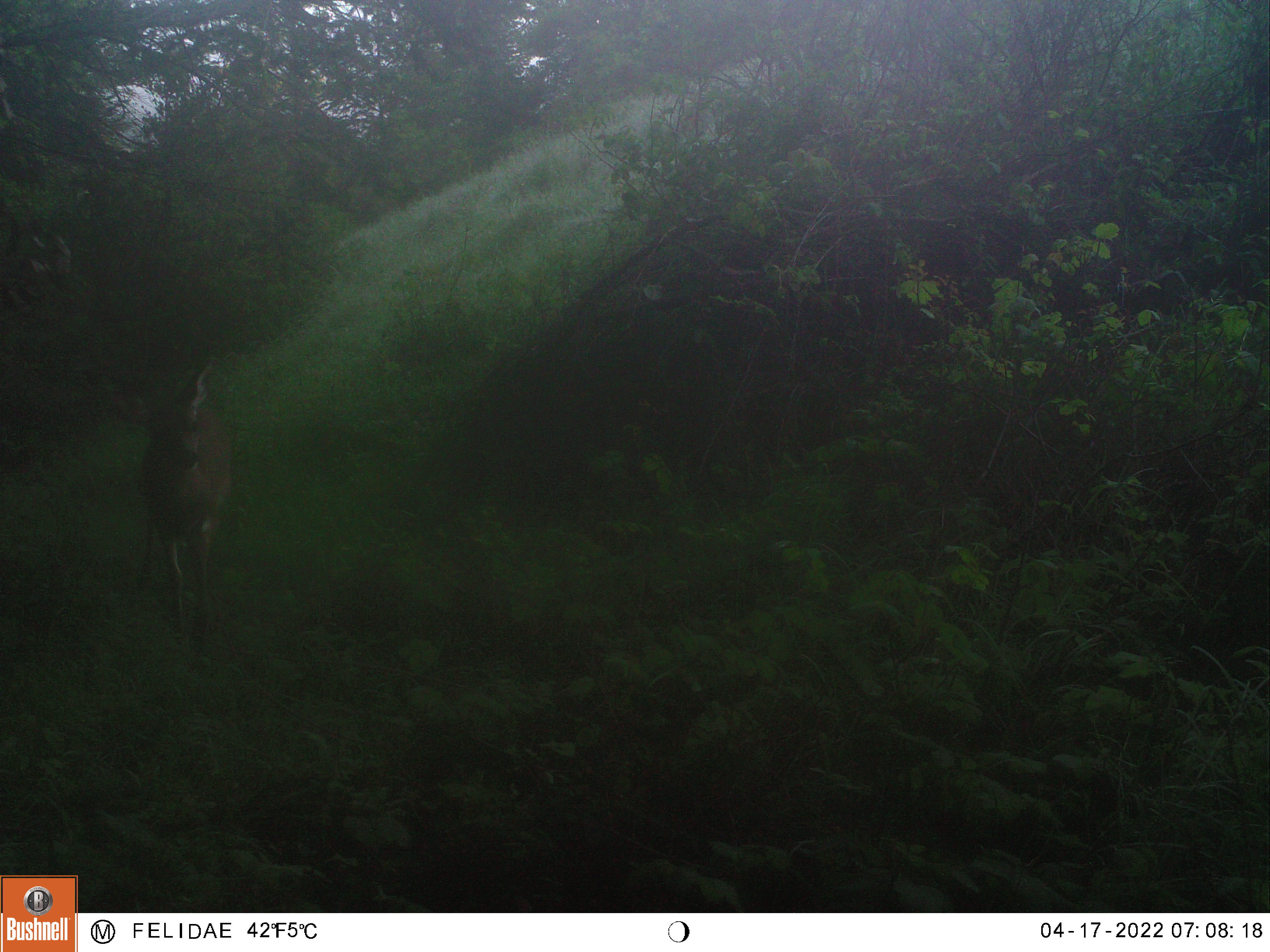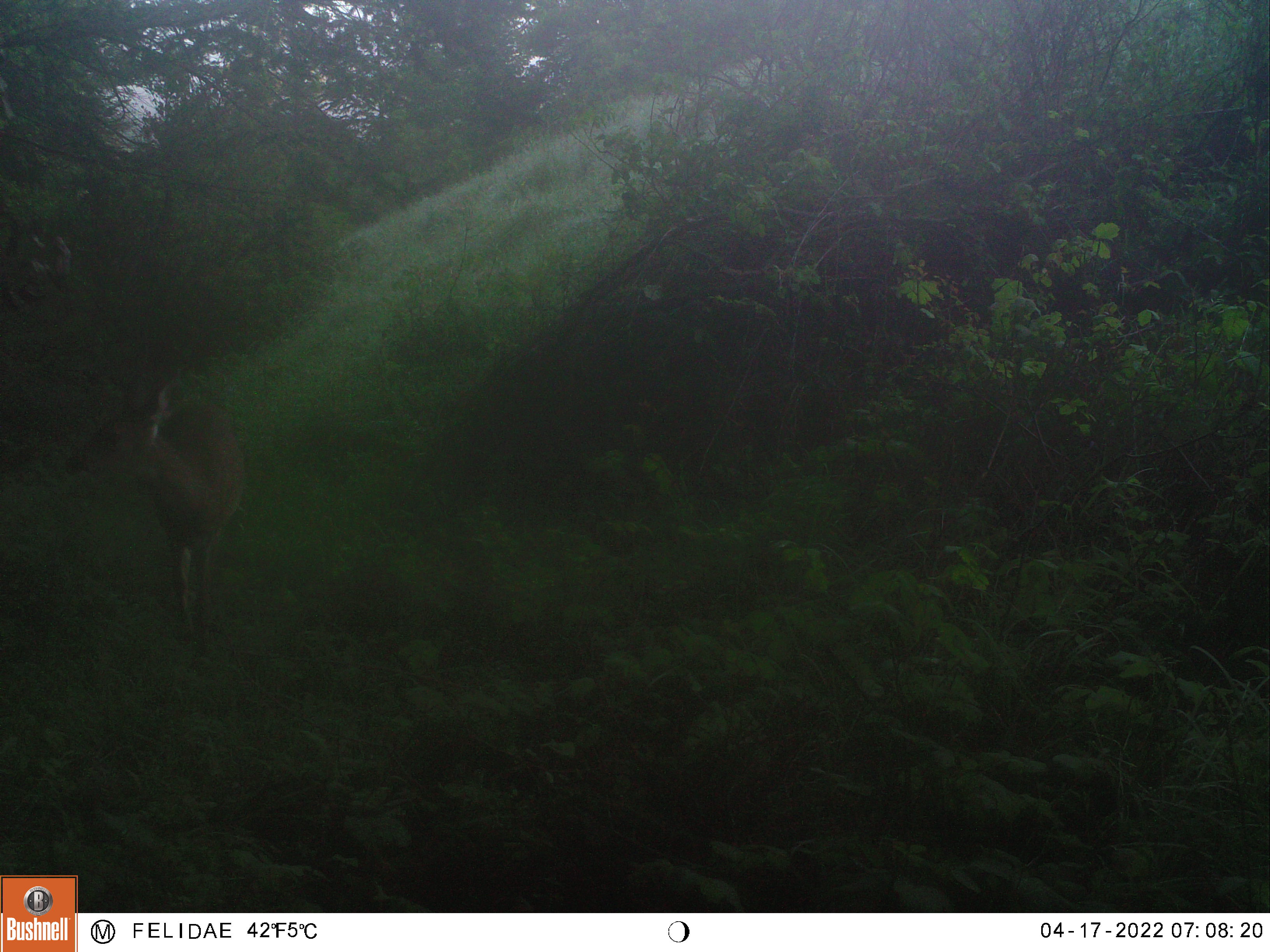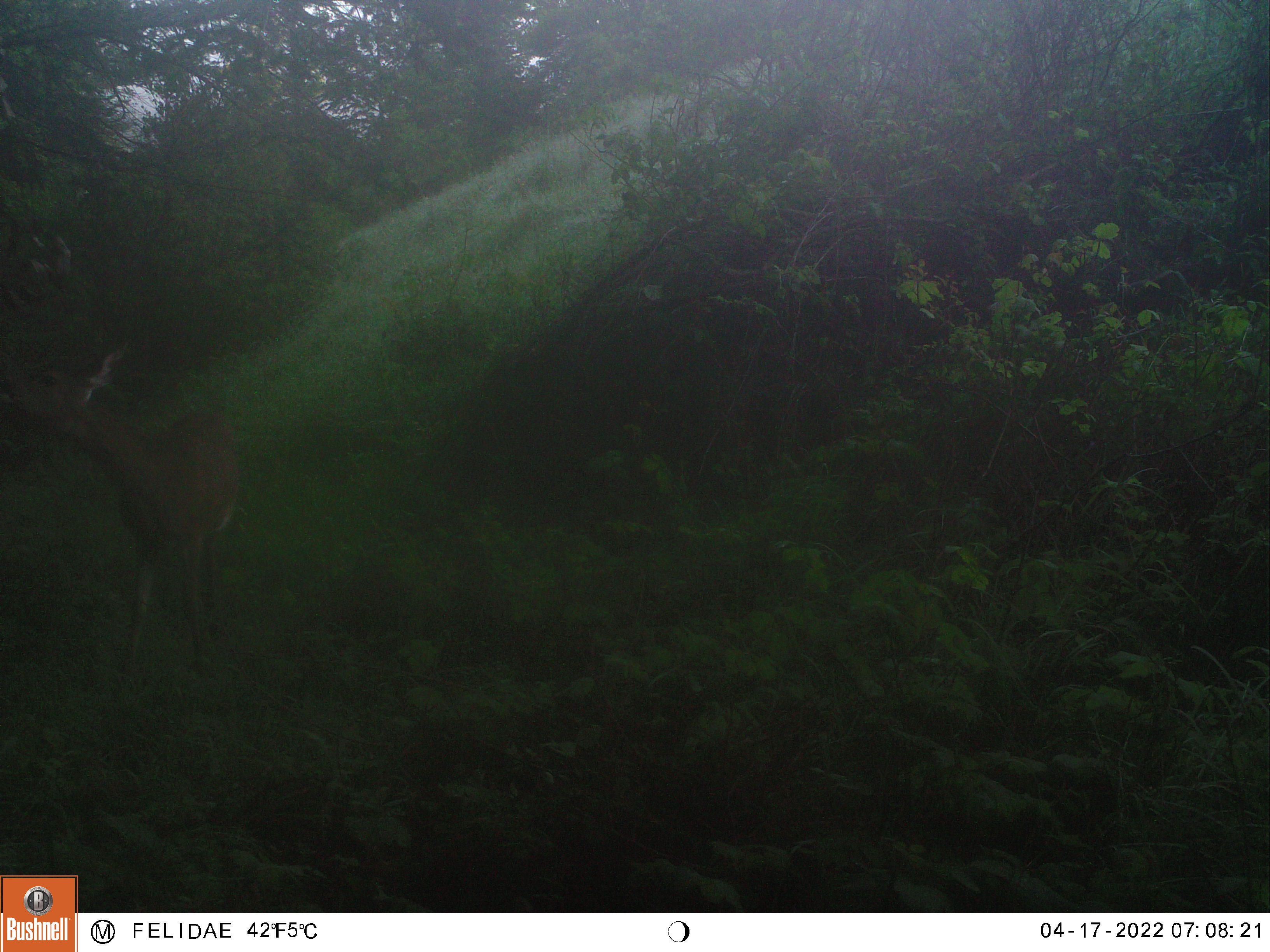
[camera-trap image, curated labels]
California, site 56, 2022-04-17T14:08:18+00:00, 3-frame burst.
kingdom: Animalia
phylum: Chordata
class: Mammalia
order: Artiodactyla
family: Cervidae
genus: Odocoileus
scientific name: Odocoileus hemionus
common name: mule deer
Mule deer (Odocoileus hemionus).